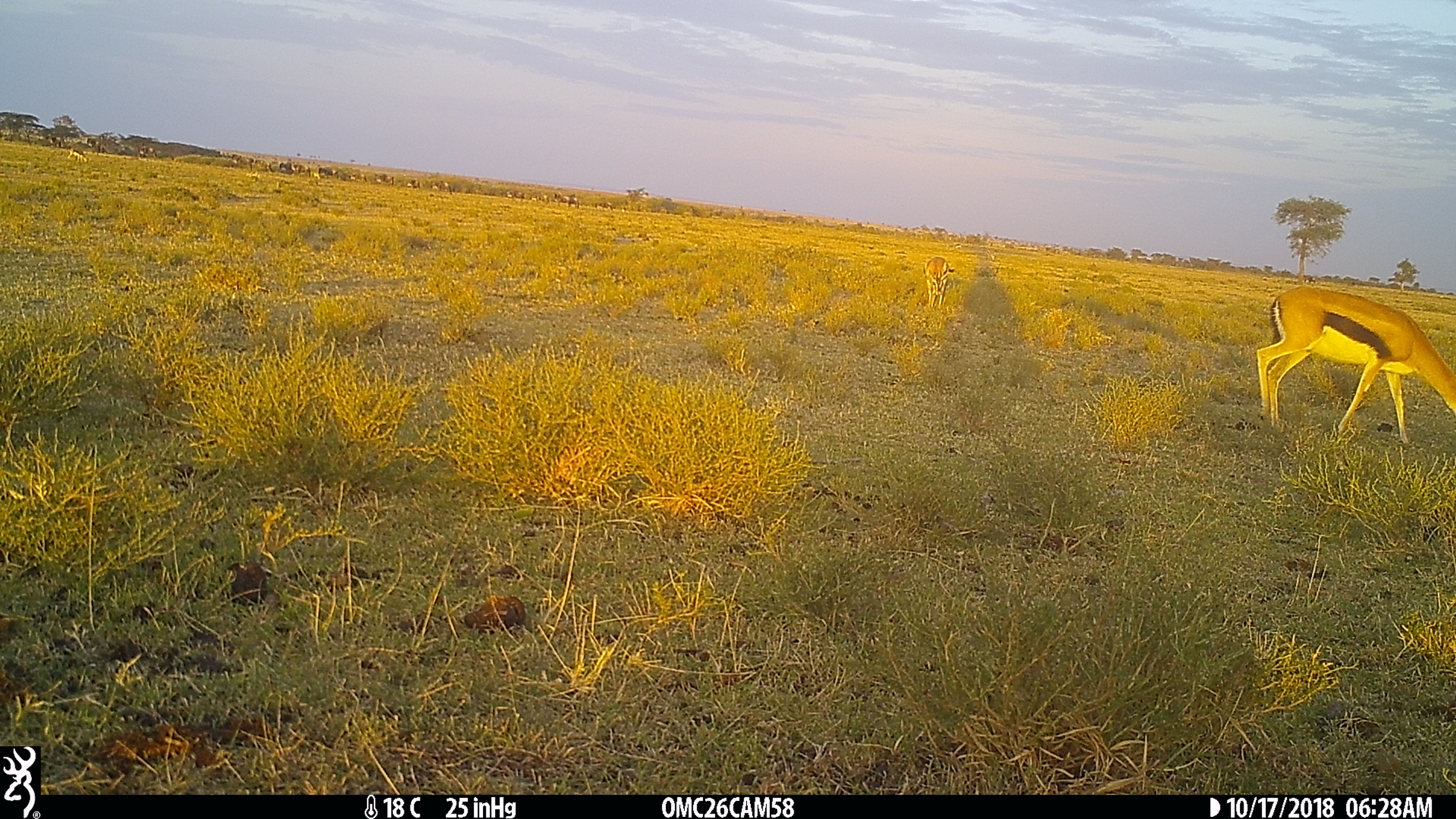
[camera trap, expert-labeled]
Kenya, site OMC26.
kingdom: Animalia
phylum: Chordata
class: Mammalia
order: Artiodactyla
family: Bovidae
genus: Eudorcas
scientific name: Eudorcas thomsonii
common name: thomon's gazelle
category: gazelle thomsons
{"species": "gazelle thomsons (thomon's gazelle) (Eudorcas thomsonii)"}